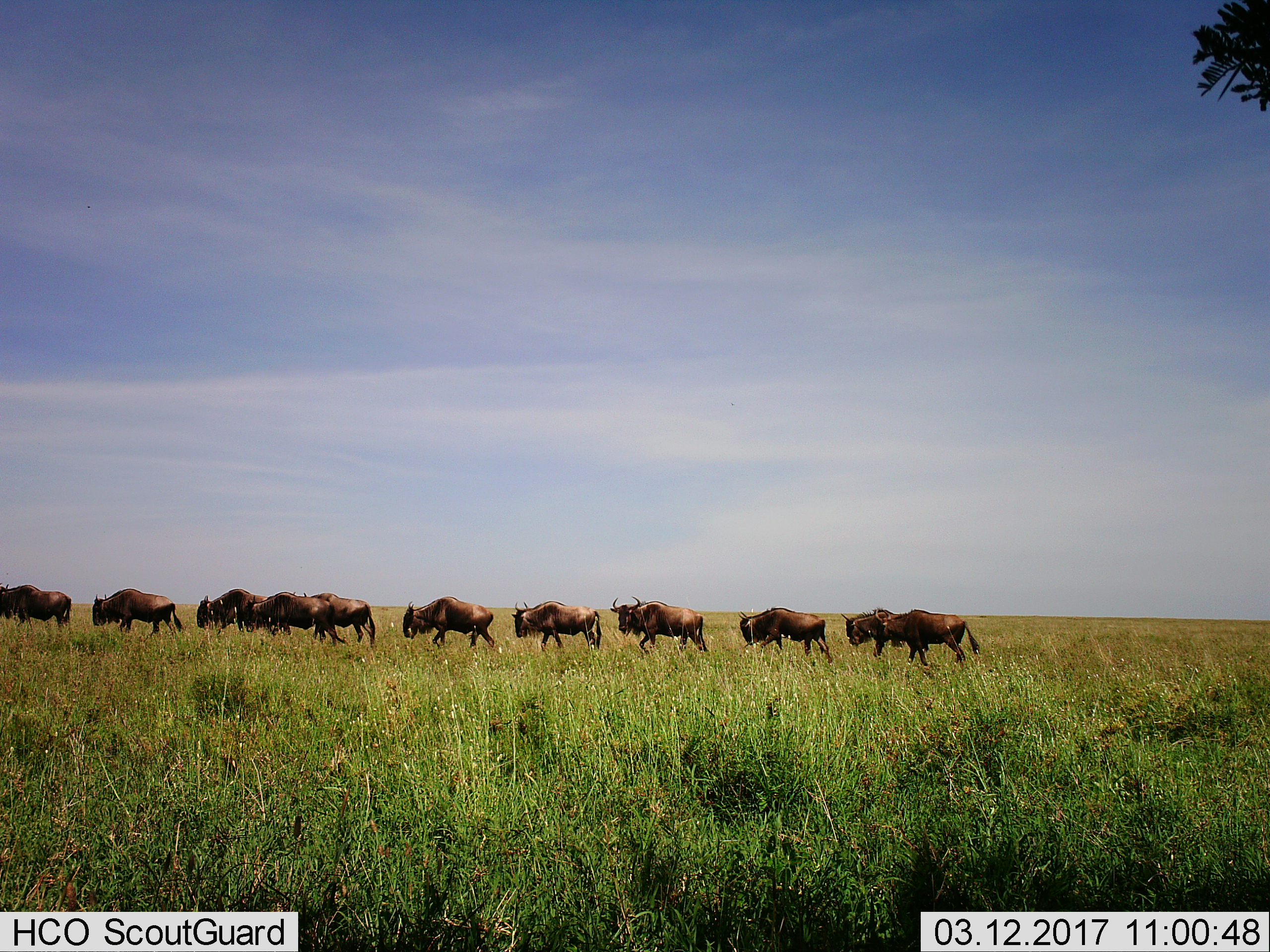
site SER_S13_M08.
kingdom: Animalia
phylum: Chordata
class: Mammalia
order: Artiodactyla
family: Bovidae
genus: Connochaetes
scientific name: Connochaetes taurinus taurinus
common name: blue wildebeest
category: wildebeestblue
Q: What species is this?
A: Wildebeestblue (blue wildebeest) (Connochaetes taurinus taurinus).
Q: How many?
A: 11-50.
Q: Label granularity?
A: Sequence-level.